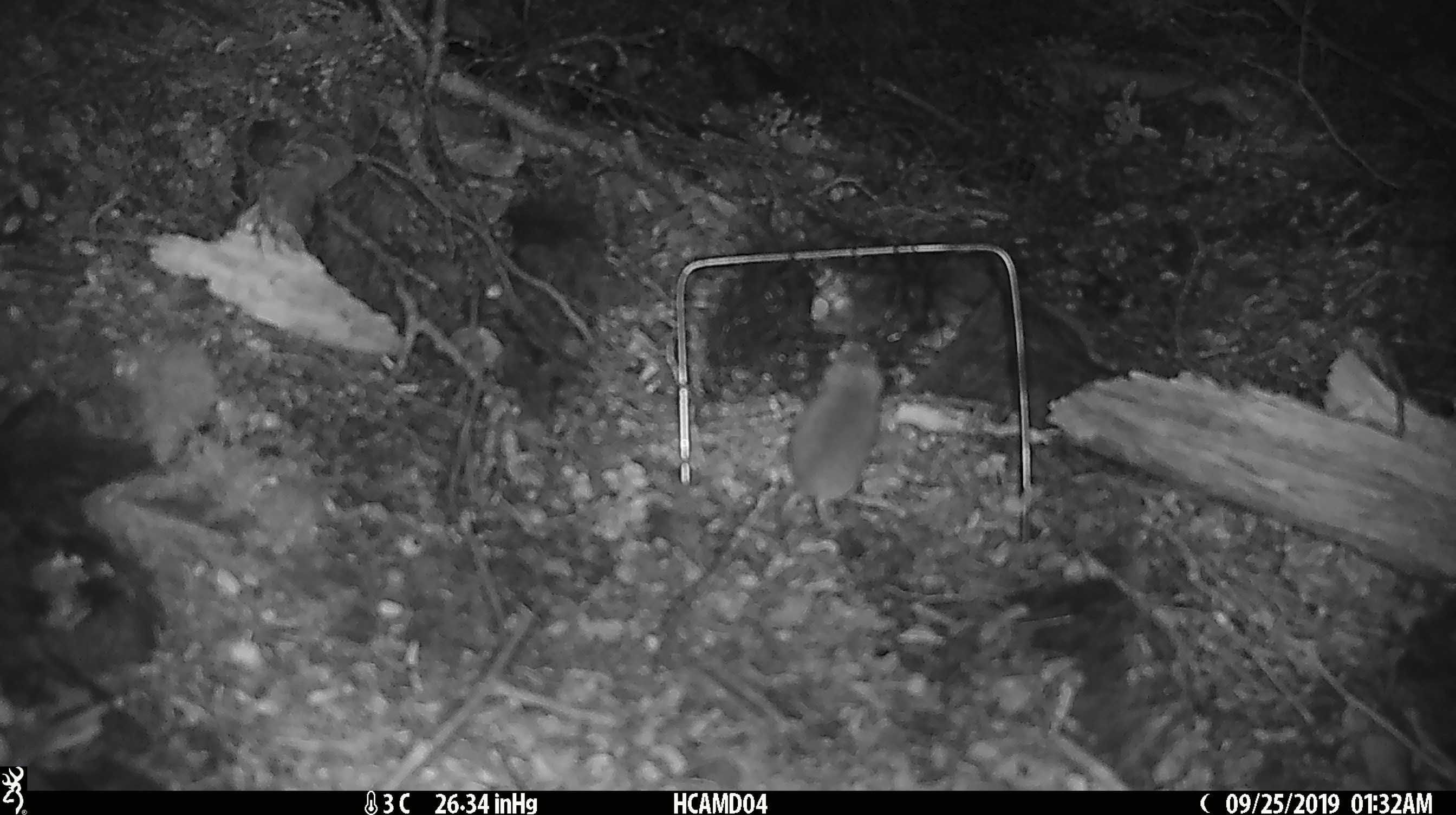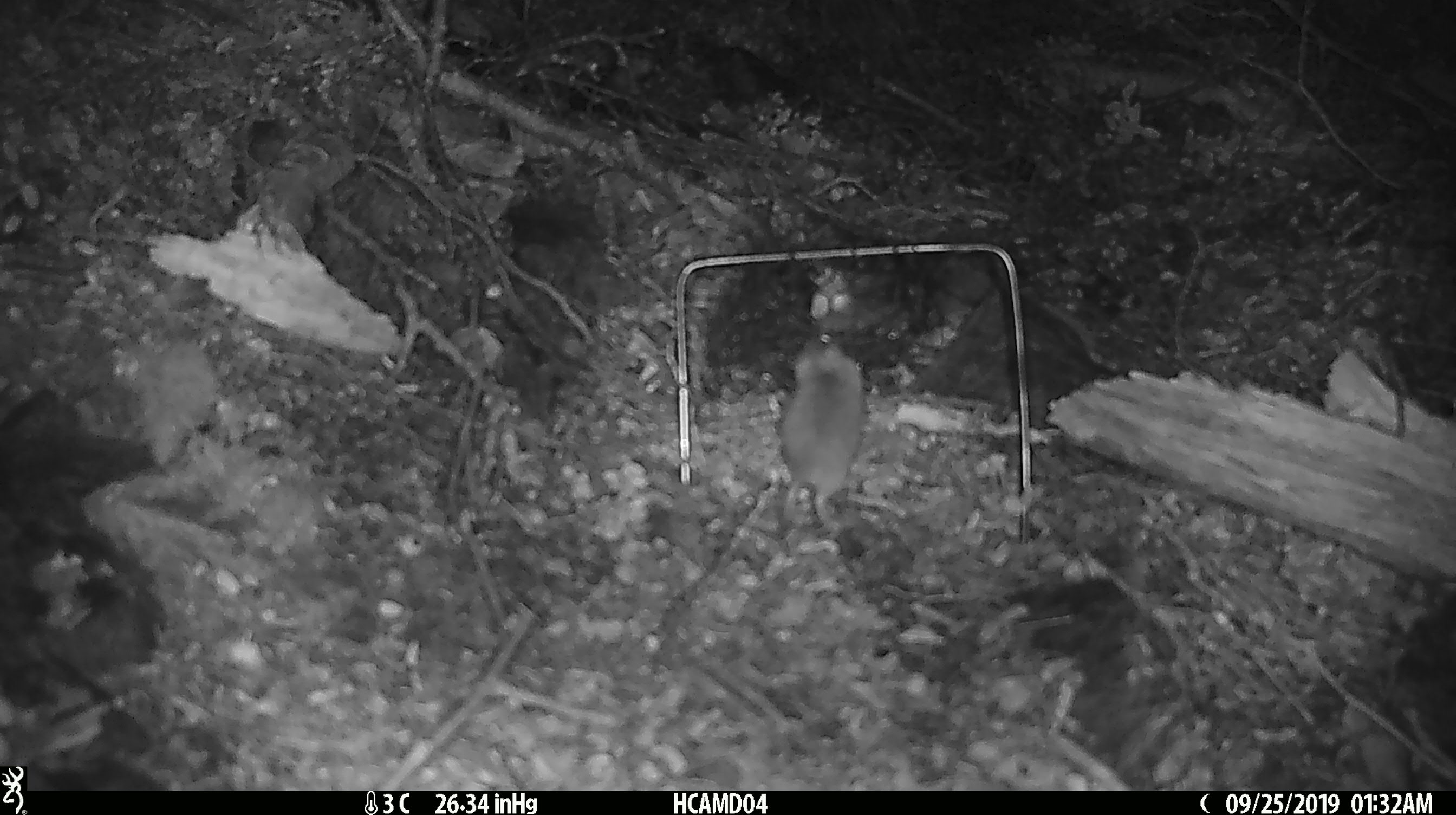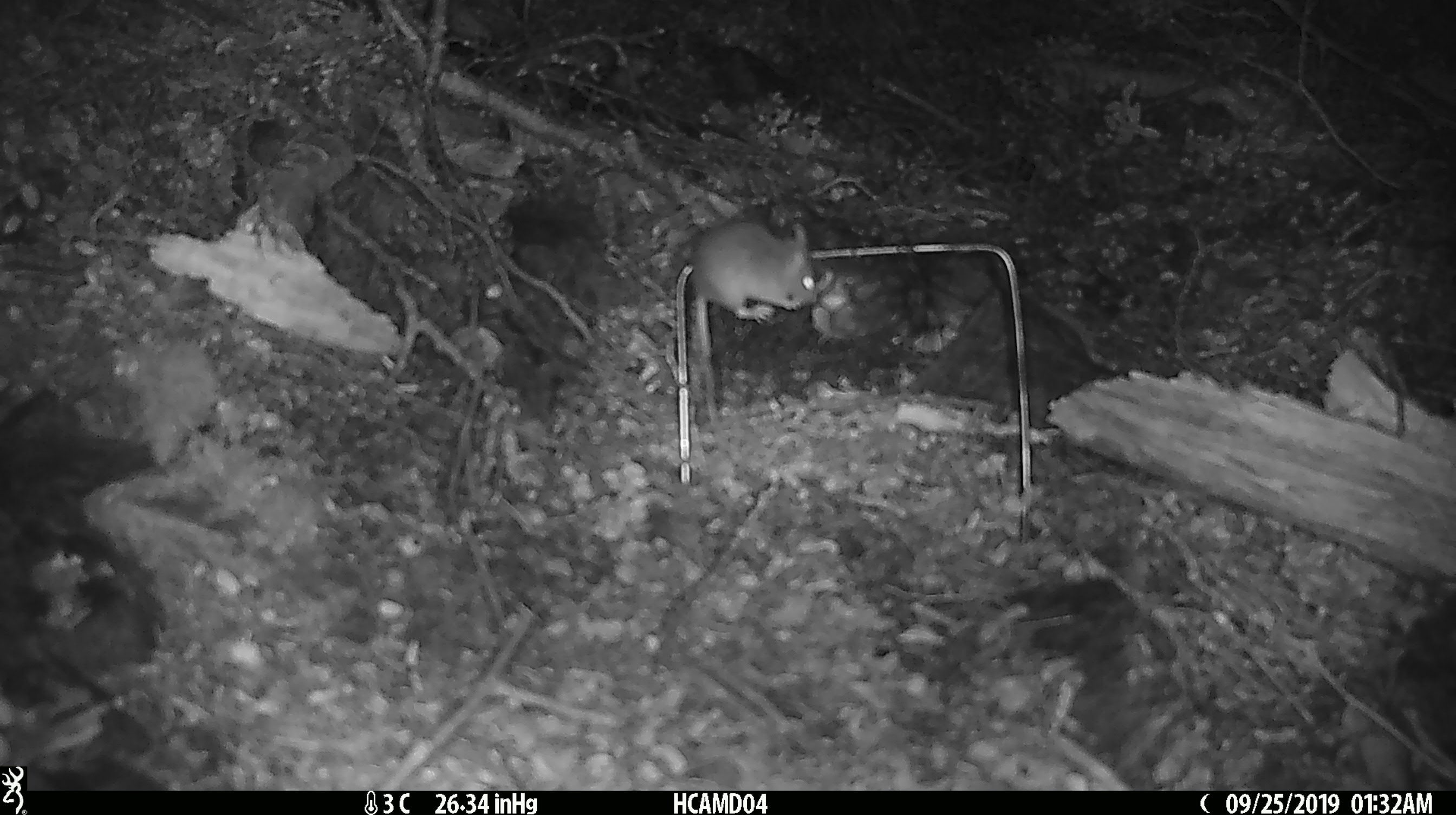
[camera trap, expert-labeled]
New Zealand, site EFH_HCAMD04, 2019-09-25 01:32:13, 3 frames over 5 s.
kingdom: Animalia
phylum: Chordata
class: Mammalia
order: Rodentia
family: Muridae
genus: Mus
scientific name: Mus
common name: mouse